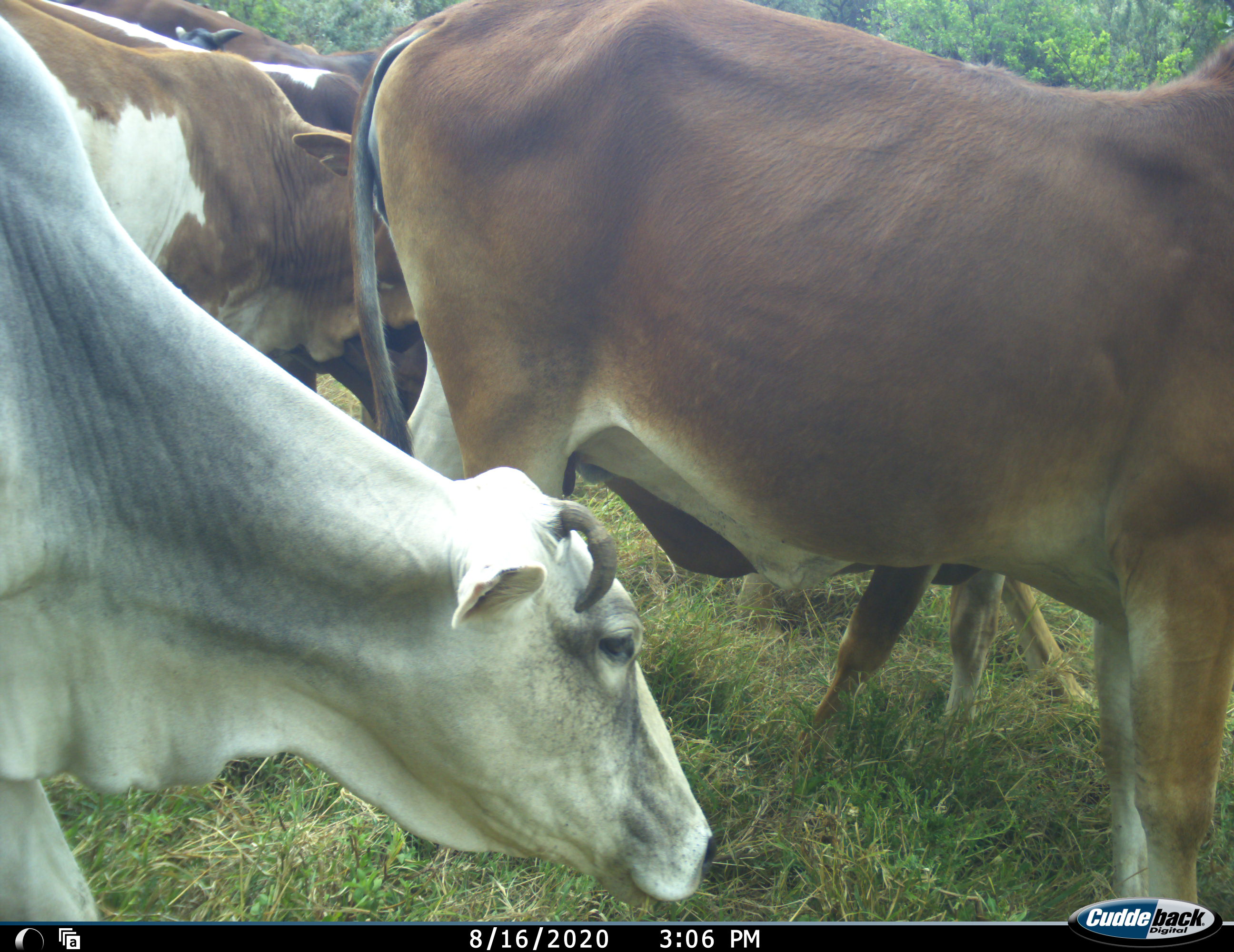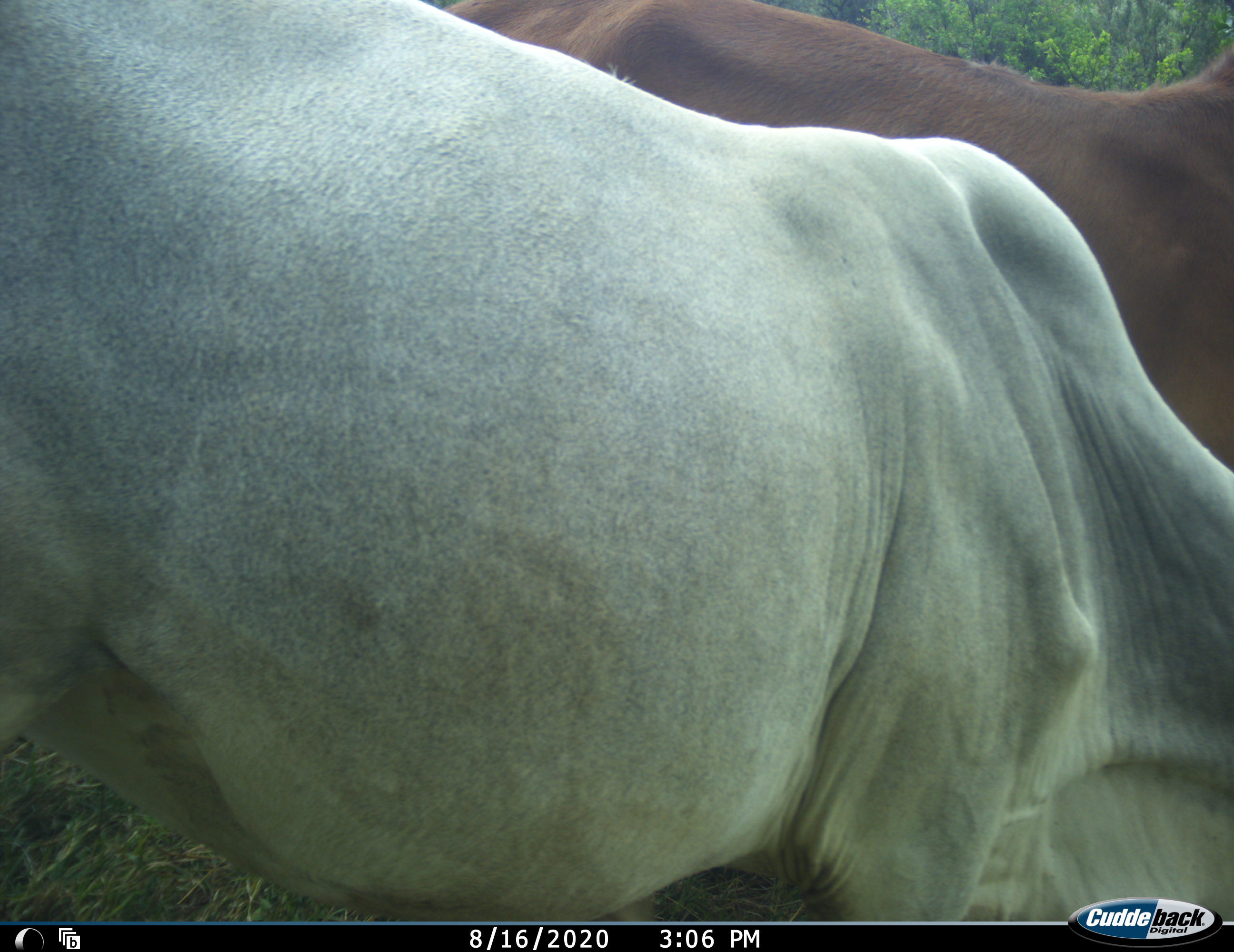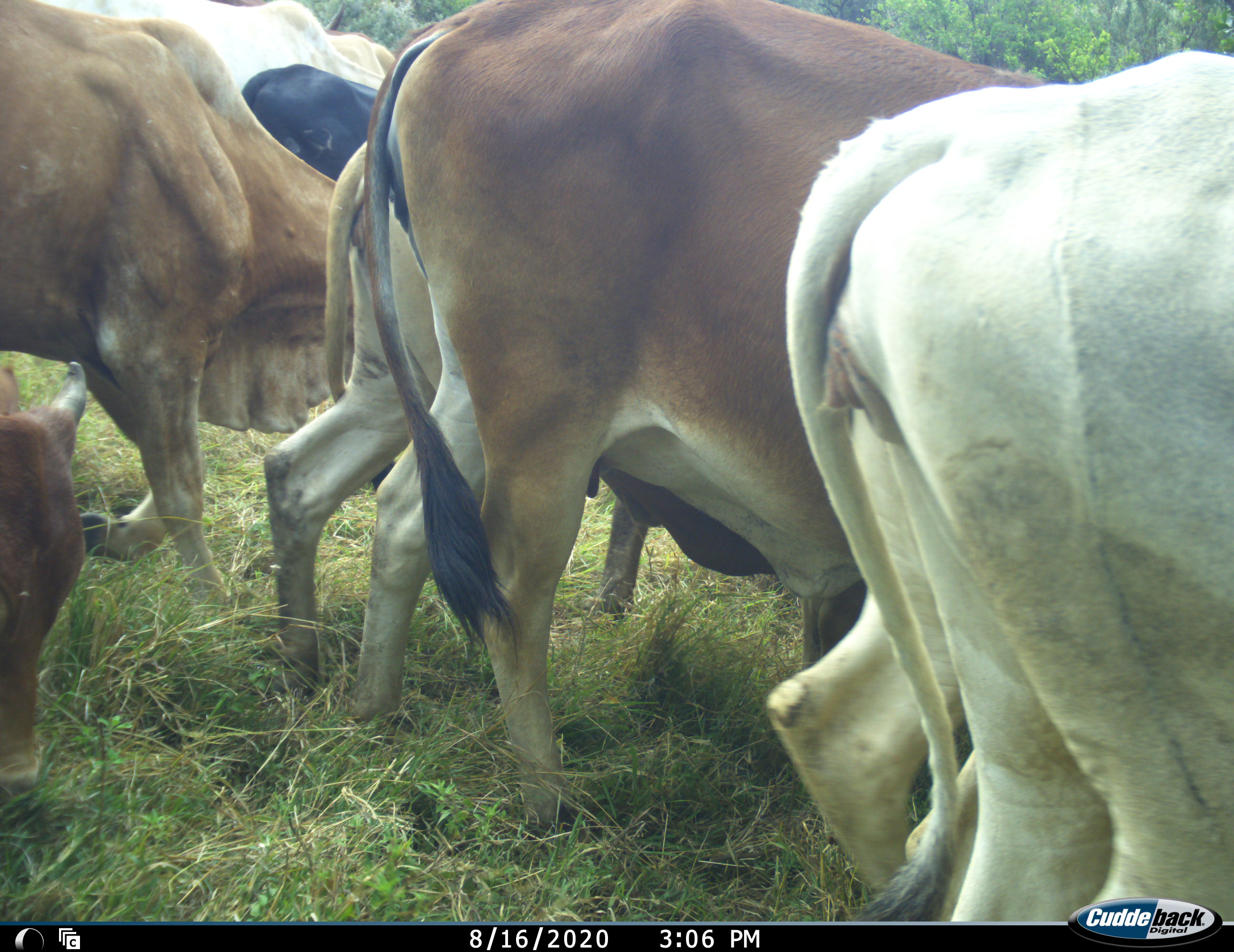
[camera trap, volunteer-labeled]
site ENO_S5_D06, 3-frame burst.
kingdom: Animalia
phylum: Chordata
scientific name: Vertebrata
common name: domestic animal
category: domesticanimal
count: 8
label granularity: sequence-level